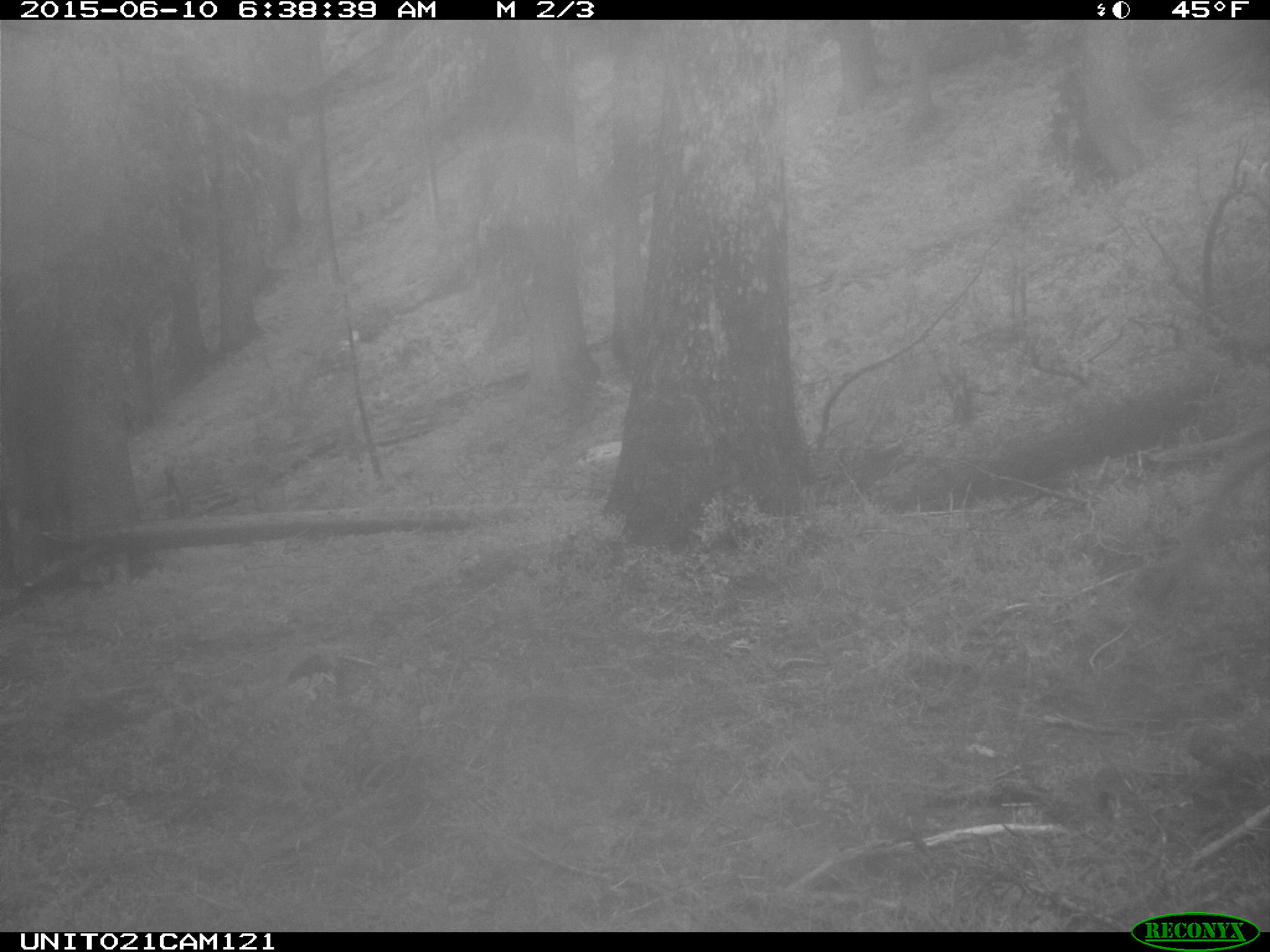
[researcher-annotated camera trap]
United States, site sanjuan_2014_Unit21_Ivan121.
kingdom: Animalia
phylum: Chordata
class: Mammalia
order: Artiodactyla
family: Cervidae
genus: Cervus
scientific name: Cervus elaphus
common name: red deer